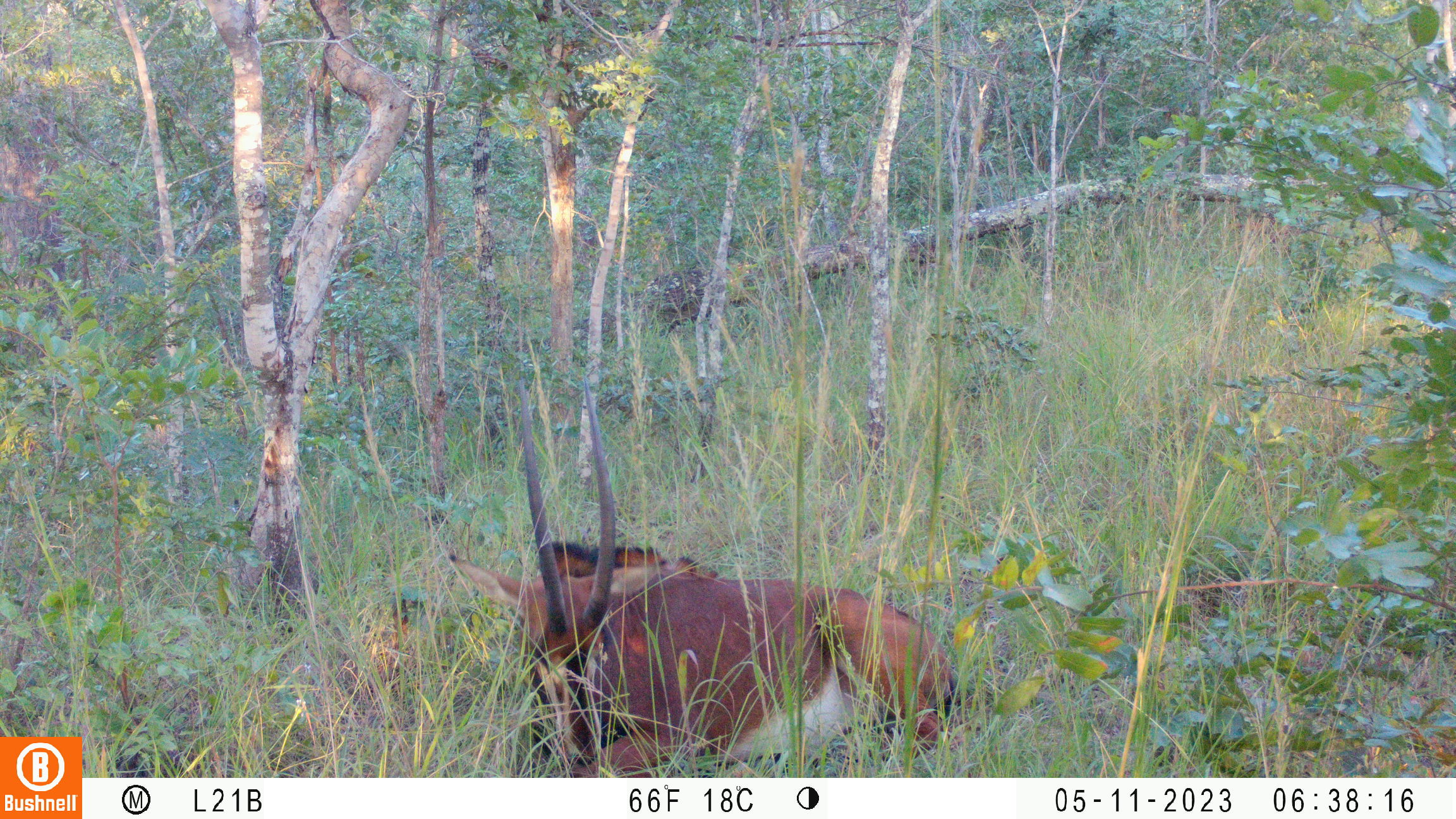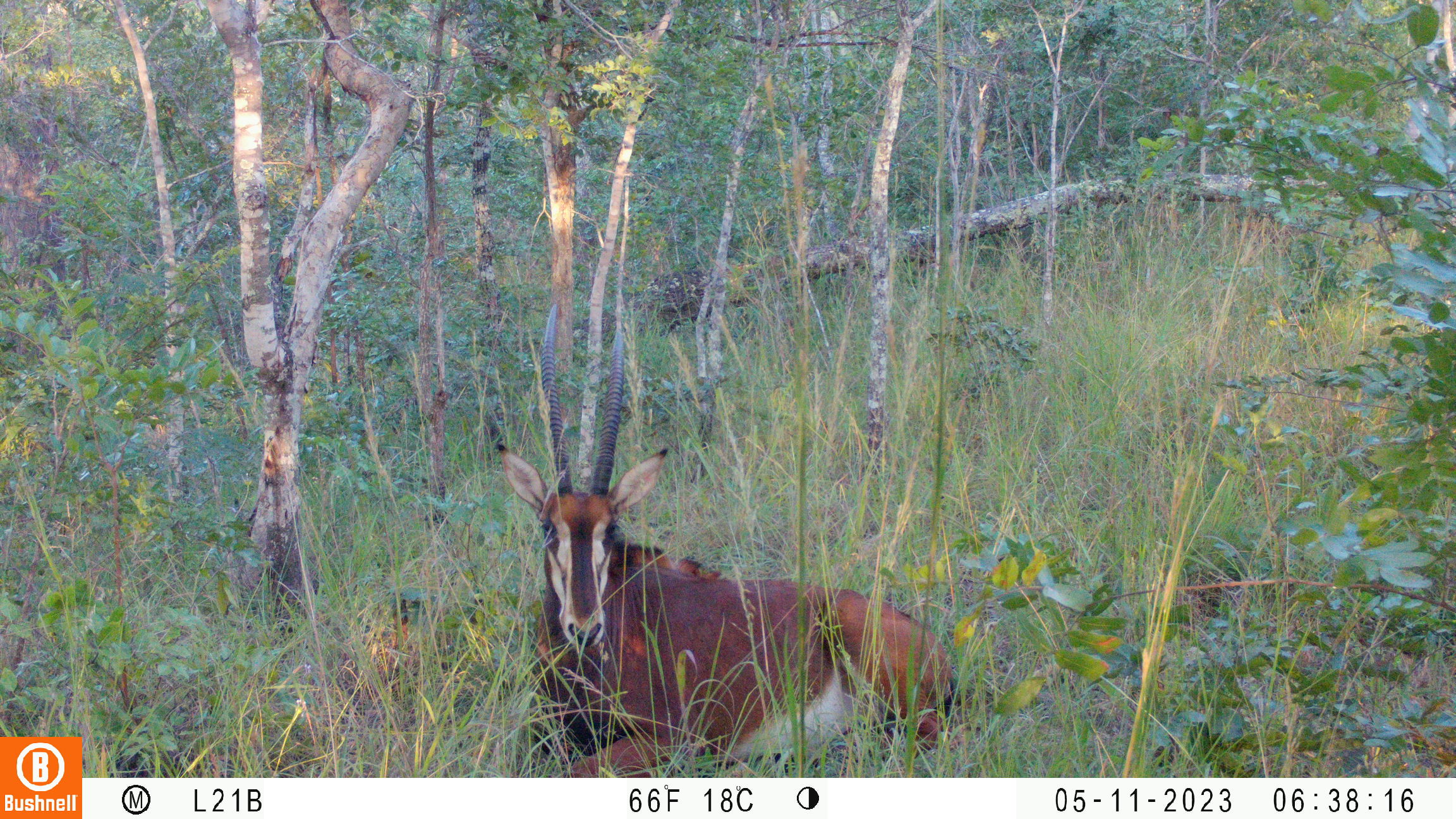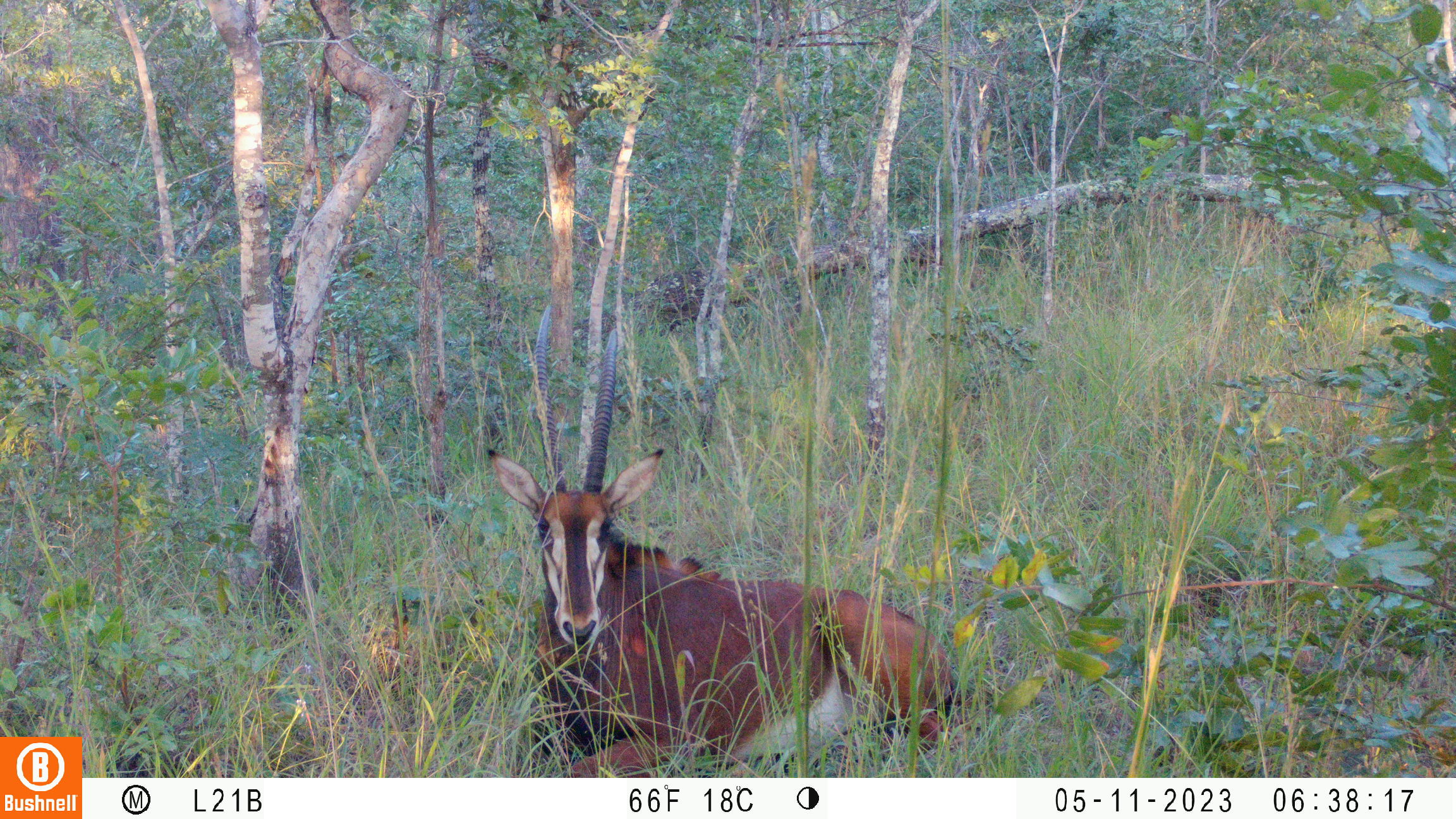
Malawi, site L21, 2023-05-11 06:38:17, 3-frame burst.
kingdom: Animalia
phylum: Chordata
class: Mammalia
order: Artiodactyla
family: Bovidae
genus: Hippotragus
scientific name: Hippotragus niger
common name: sable antelope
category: sable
Sable (sable antelope) (Hippotragus niger), count 1.